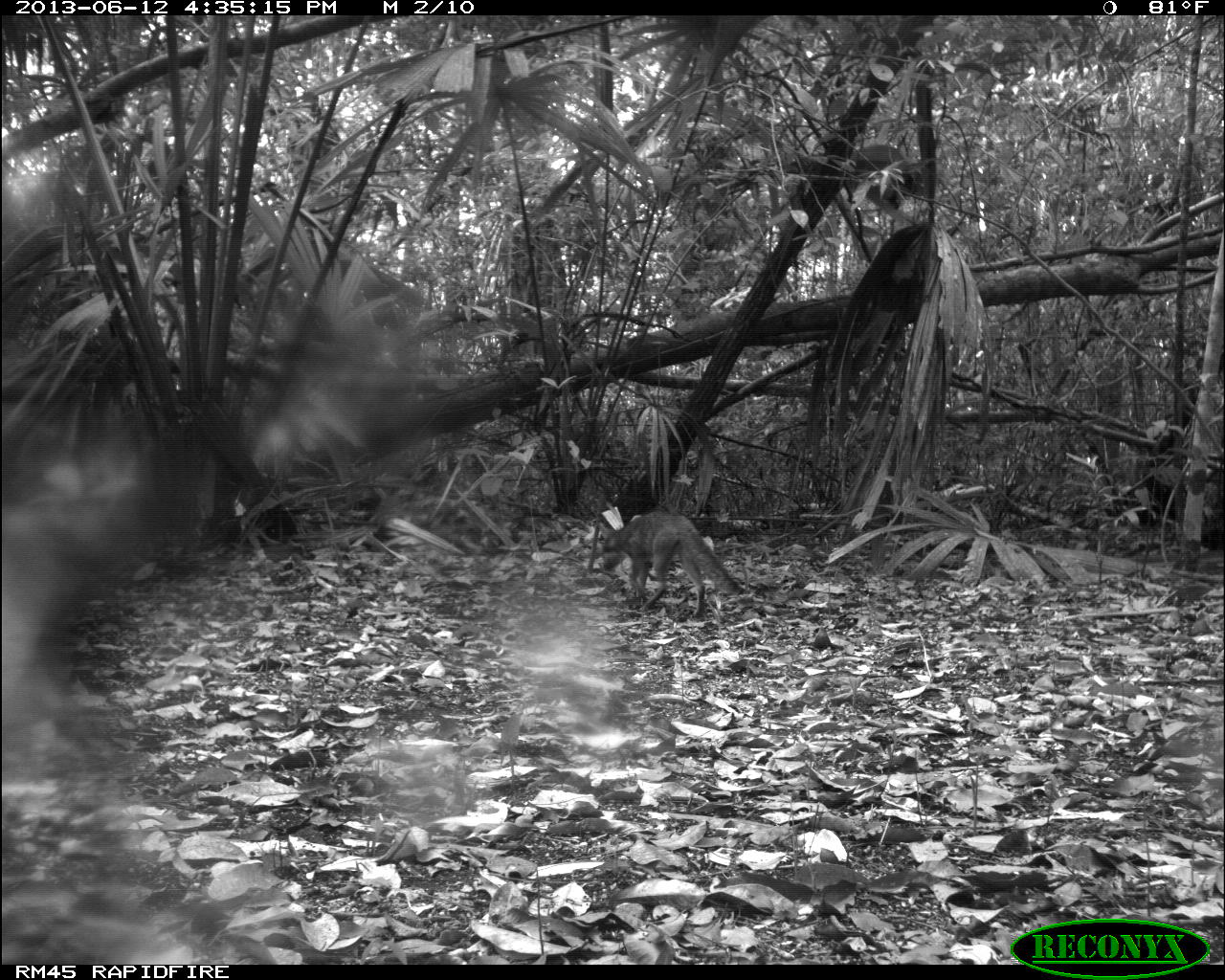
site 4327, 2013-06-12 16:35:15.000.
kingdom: Animalia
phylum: Chordata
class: Mammalia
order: Carnivora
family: Canidae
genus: Urocyon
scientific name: Urocyon cinereoargenteus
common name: gray fox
Urocyon cinereoargenteus (gray fox), count 1.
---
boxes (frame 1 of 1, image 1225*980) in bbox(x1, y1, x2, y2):
urocyon cinereoargenteus: bbox(595, 511, 747, 617)